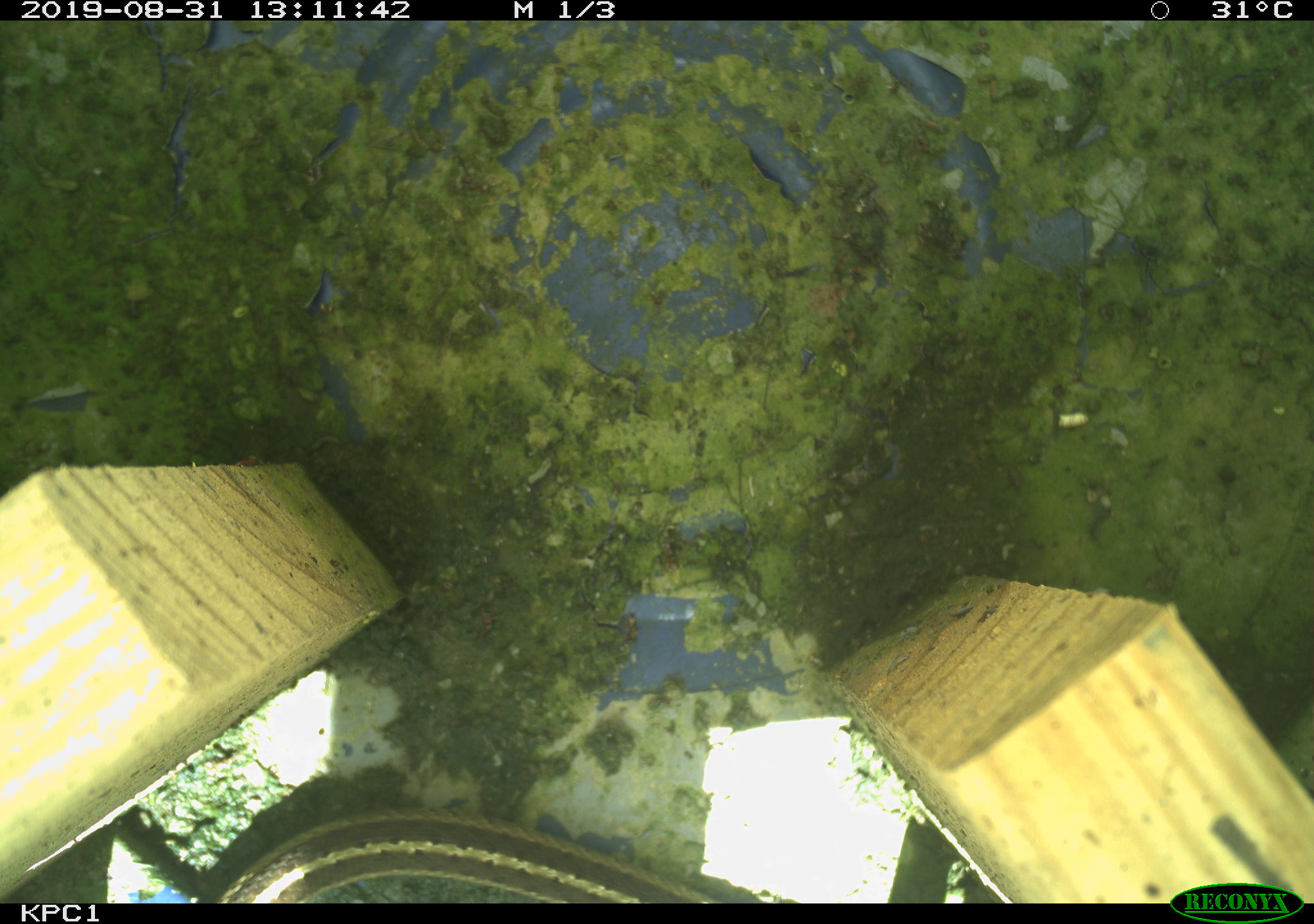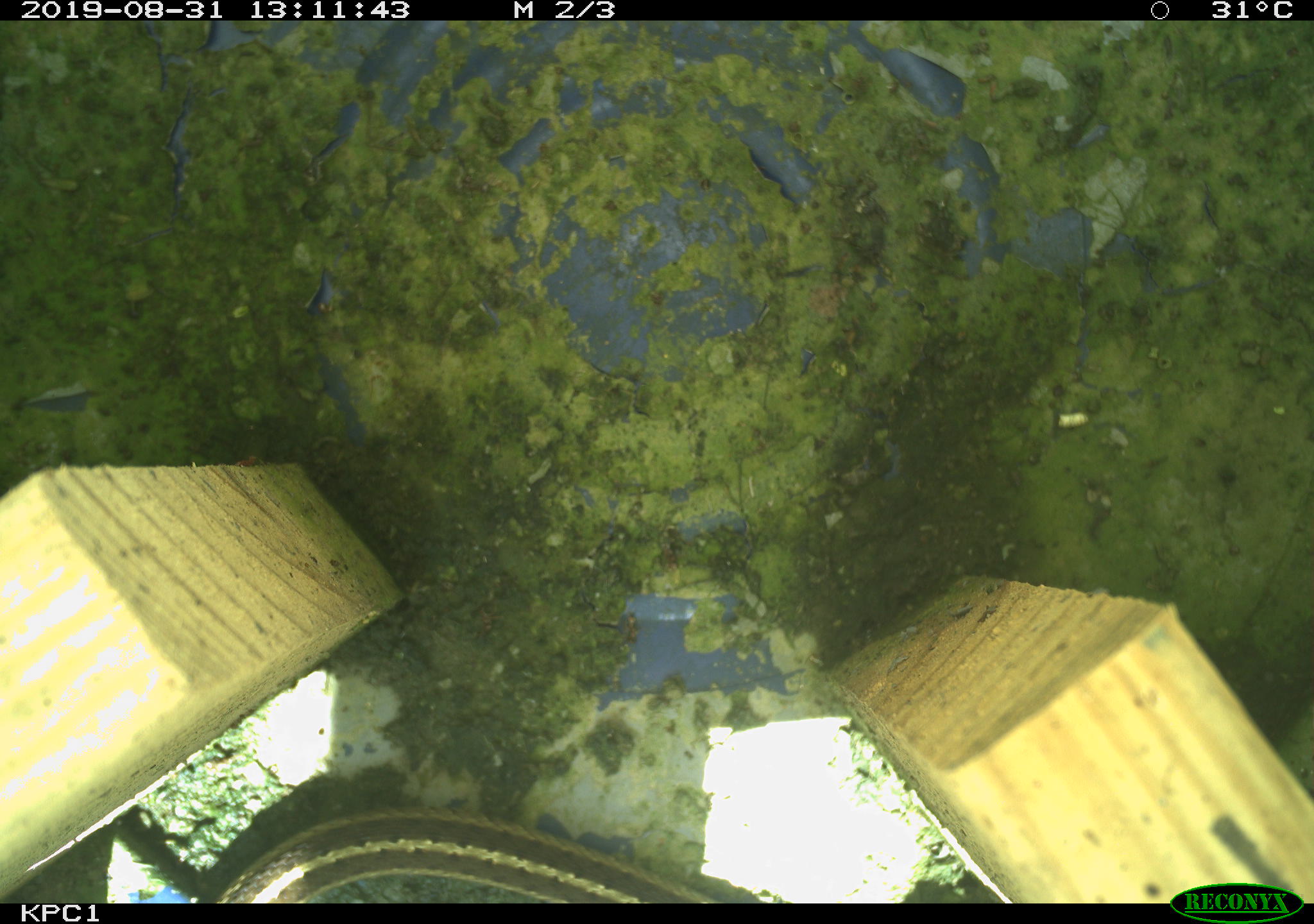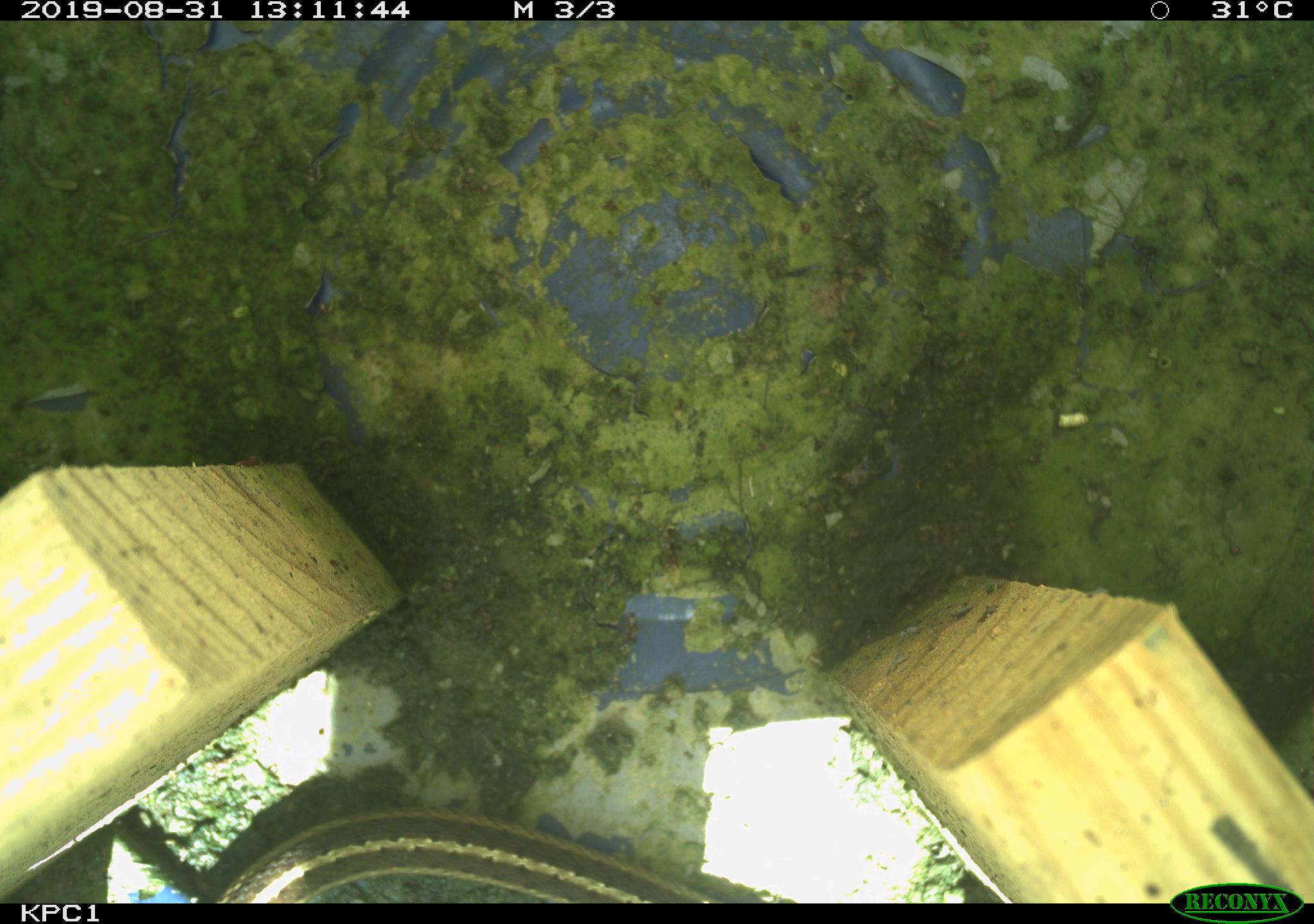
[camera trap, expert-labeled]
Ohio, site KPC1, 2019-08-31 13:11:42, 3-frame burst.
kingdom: Animalia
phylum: Chordata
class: Reptilia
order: Squamata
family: Colubridae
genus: Thamnophis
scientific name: Thamnophis sirtalis sirtalis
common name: eastern gartersnake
Eastern gartersnake (Thamnophis sirtalis sirtalis).